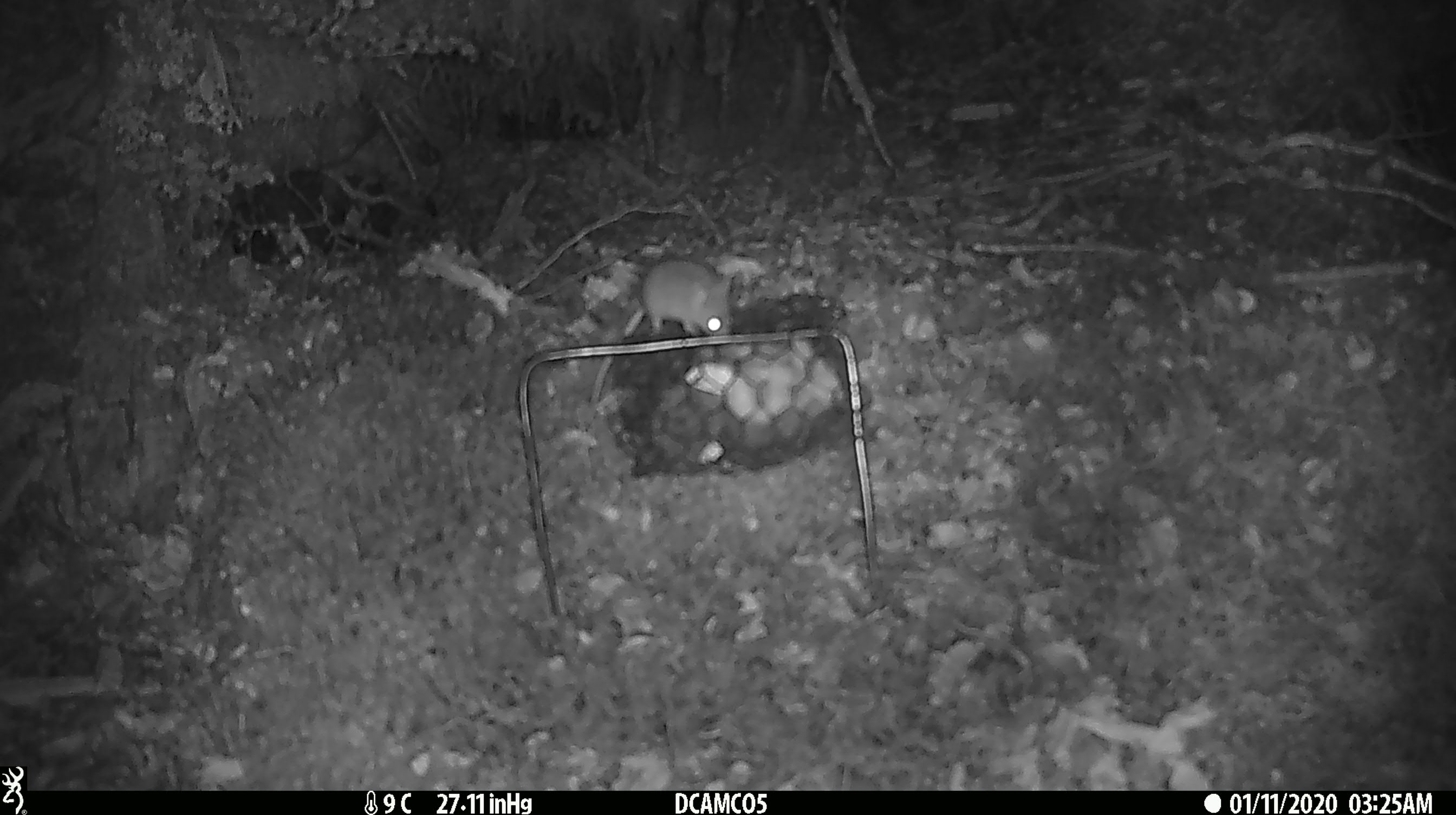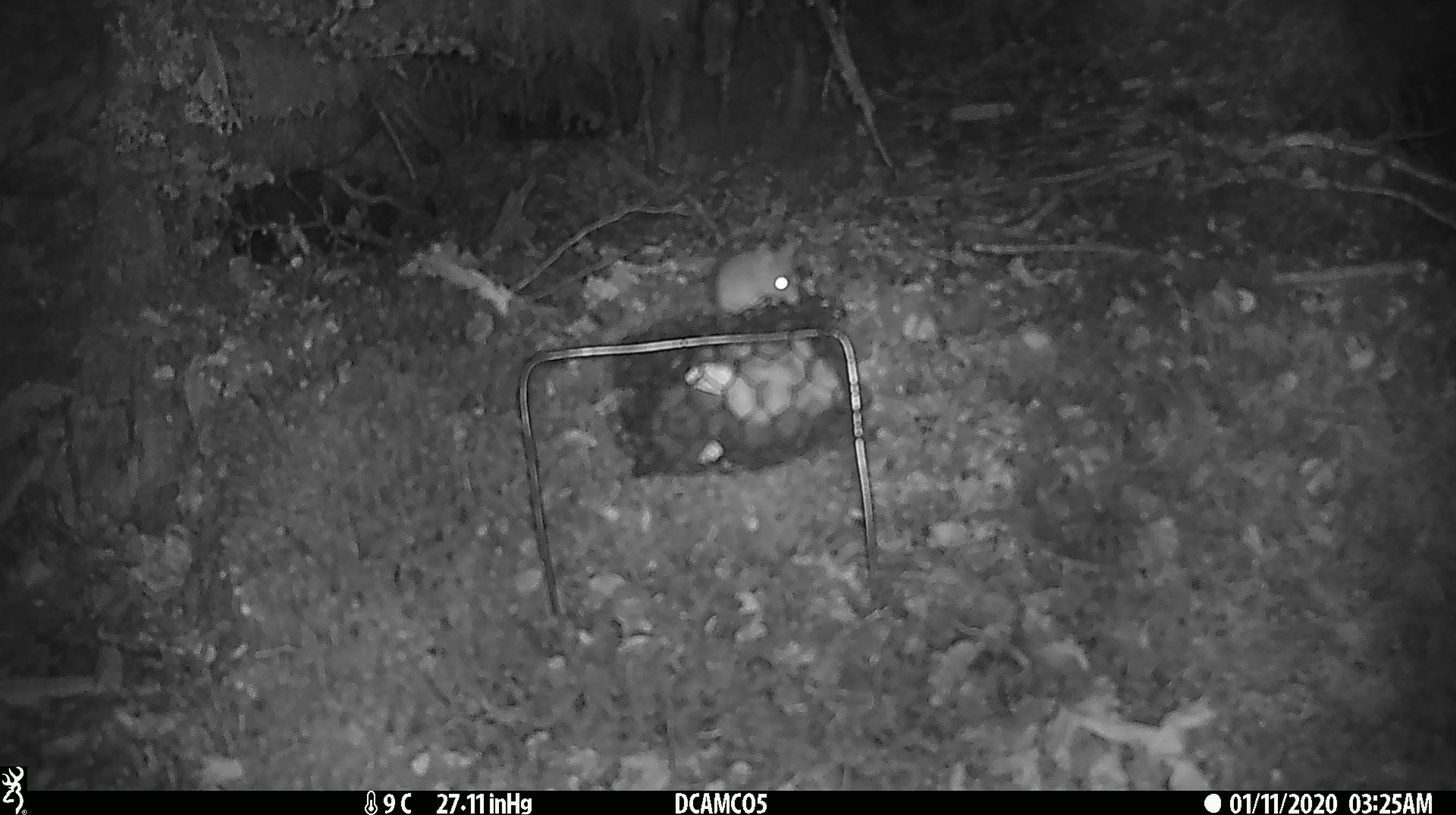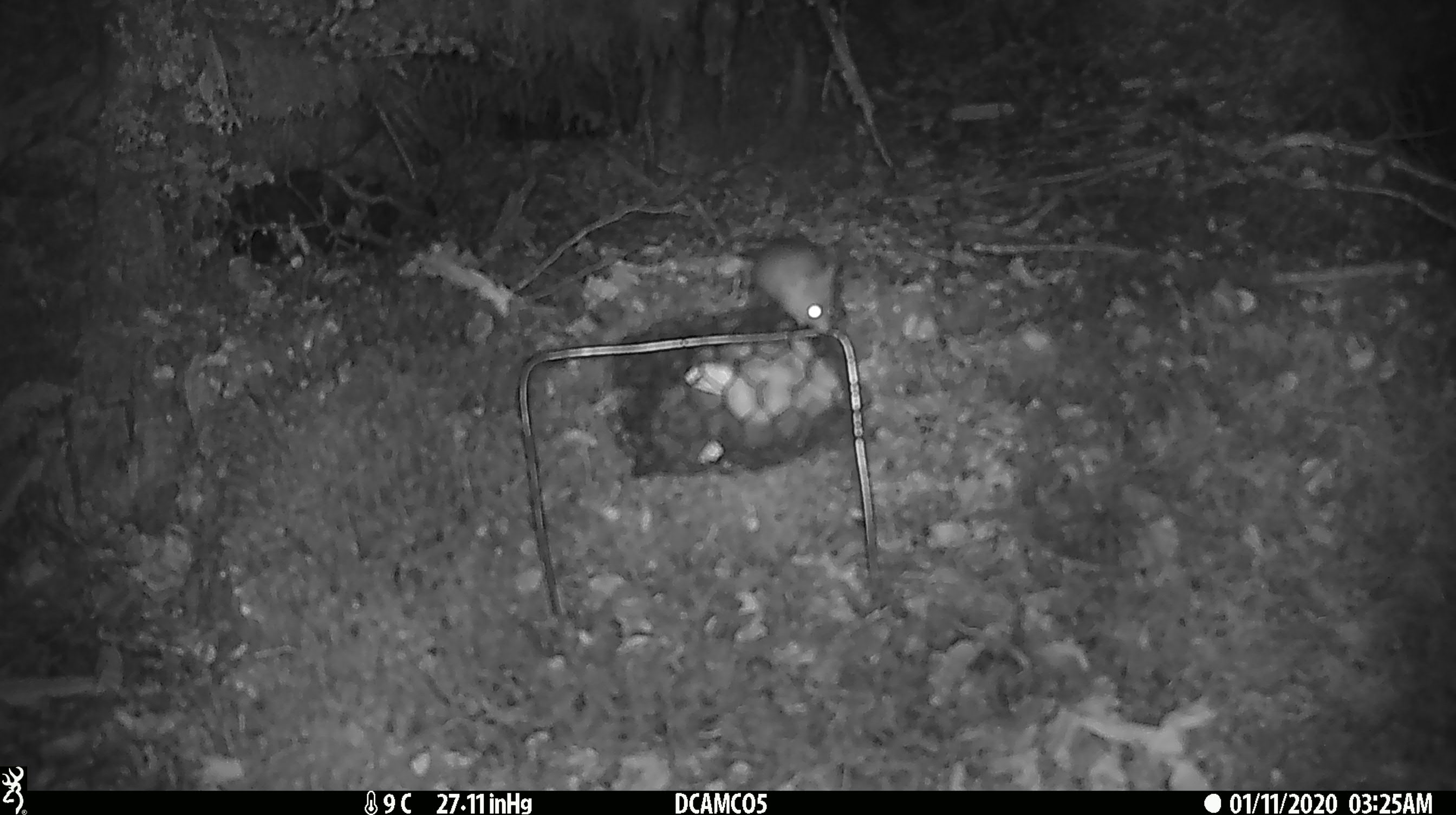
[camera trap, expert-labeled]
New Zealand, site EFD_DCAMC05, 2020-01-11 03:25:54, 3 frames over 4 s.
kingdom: Animalia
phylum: Chordata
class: Mammalia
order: Rodentia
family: Muridae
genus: Mus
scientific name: Mus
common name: mouse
Mouse (Mus).